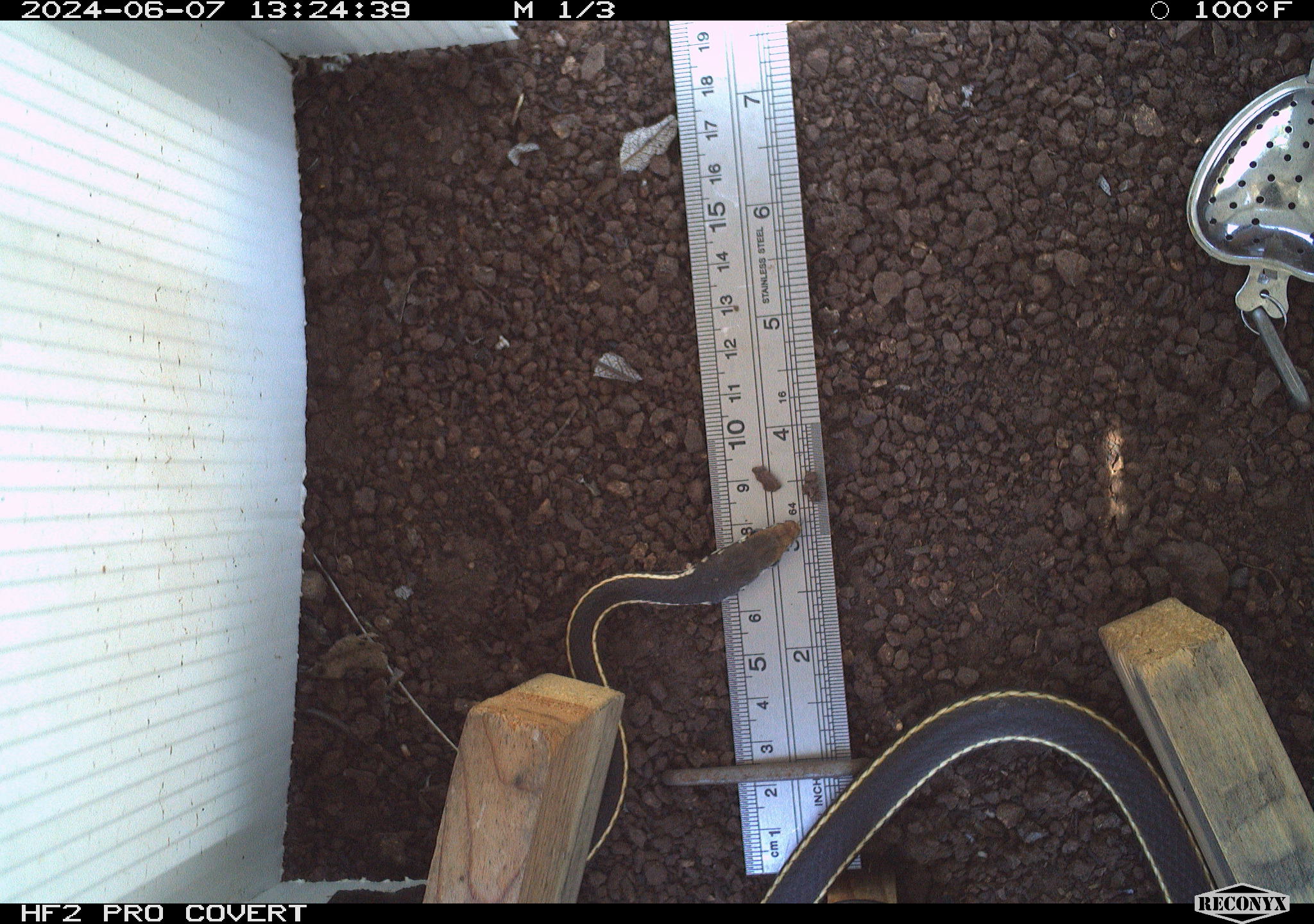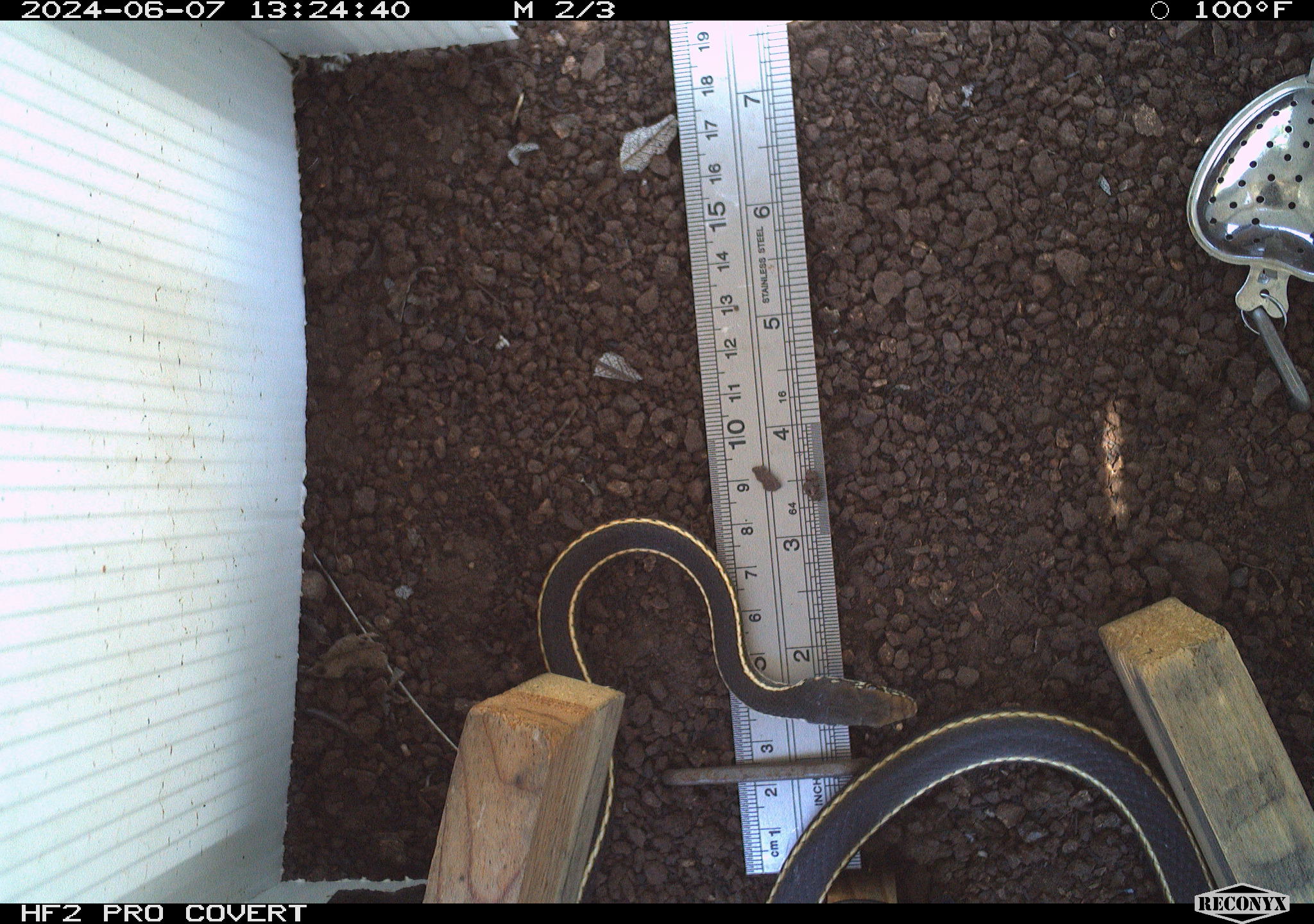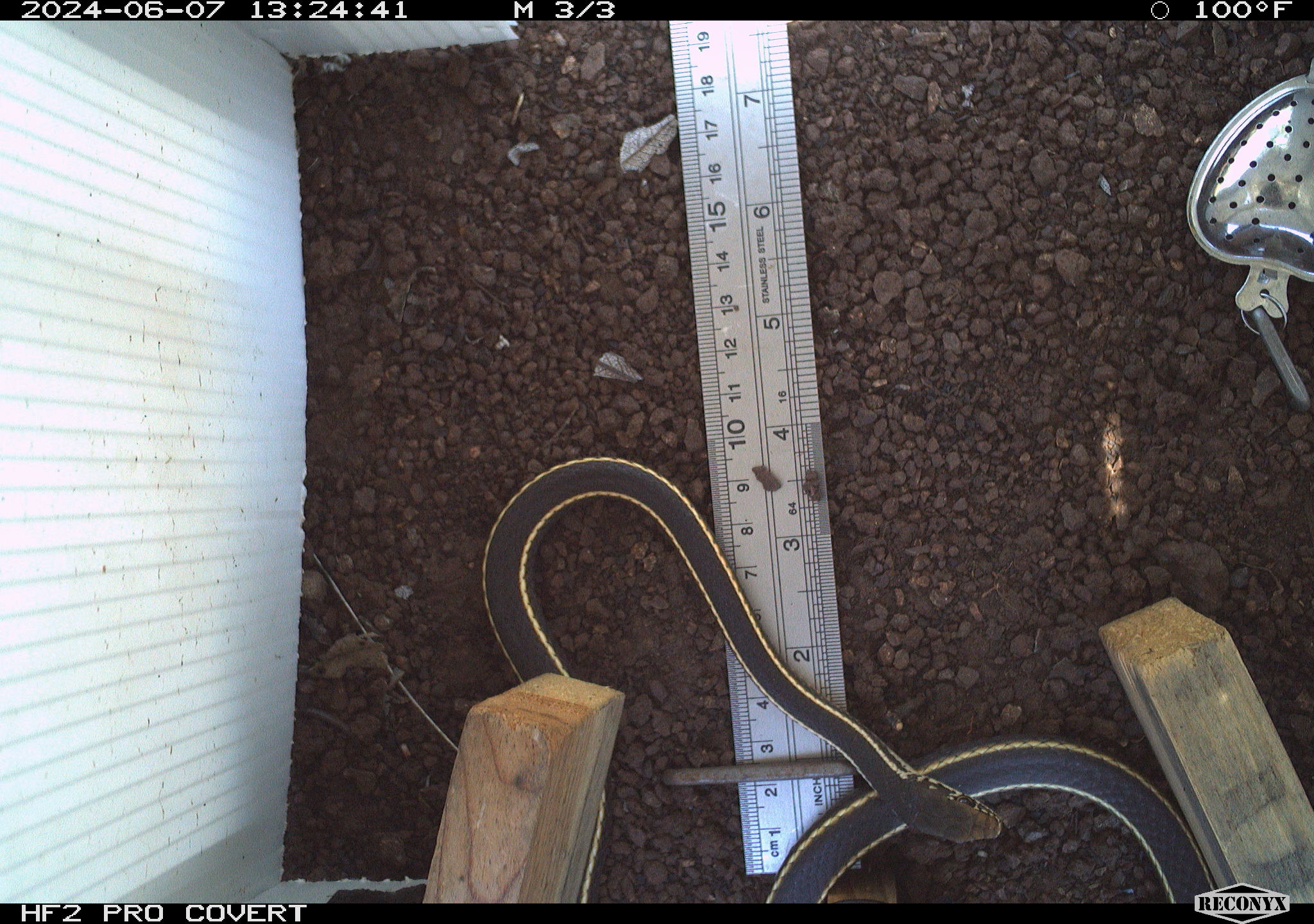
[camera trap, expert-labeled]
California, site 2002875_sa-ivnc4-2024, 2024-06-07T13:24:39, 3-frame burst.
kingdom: Animalia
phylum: Chordata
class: Reptilia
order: Squamata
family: Colubridae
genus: Masticophis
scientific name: Masticophis lateralis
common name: striped racer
Striped racer (Masticophis lateralis).